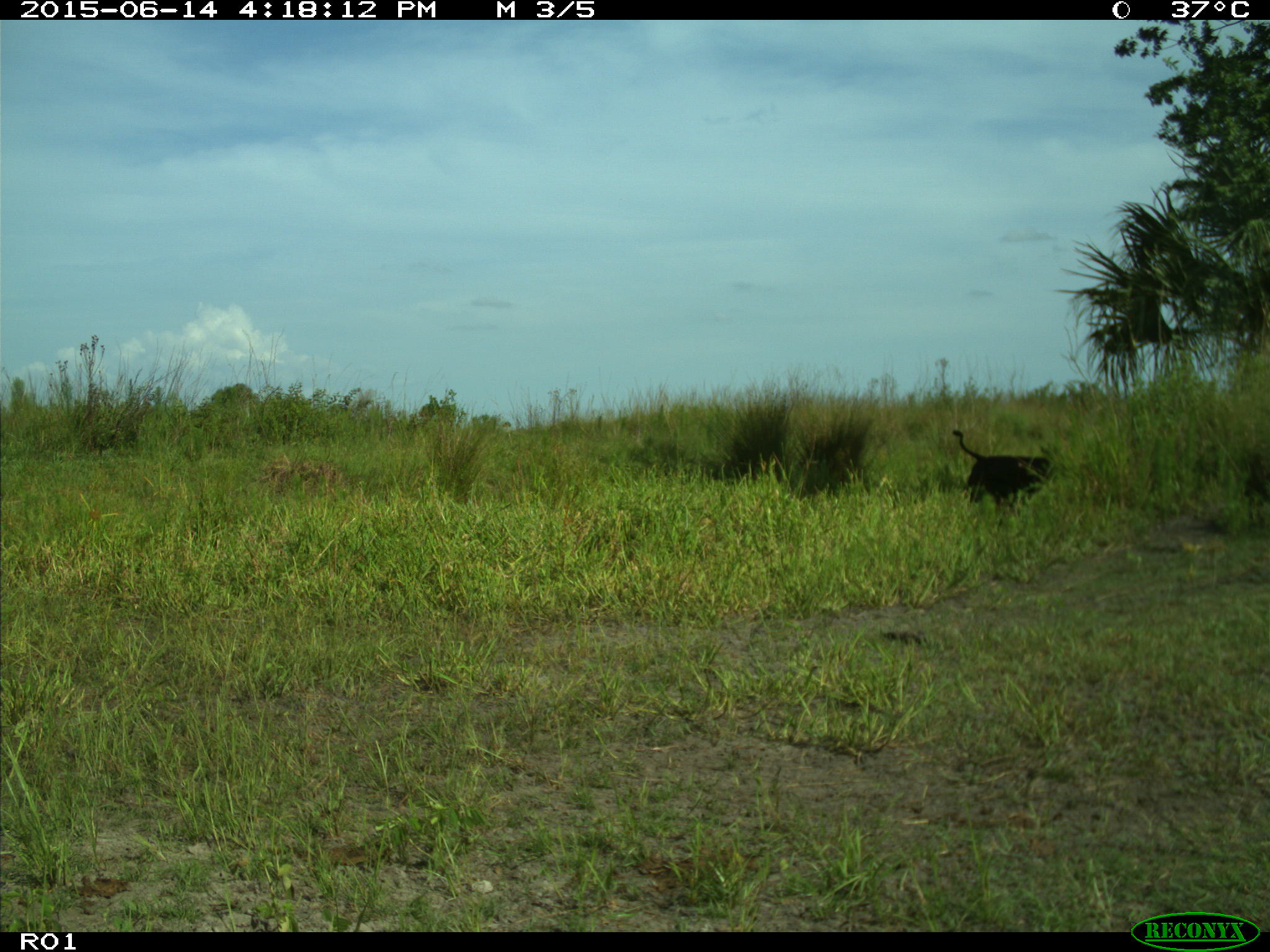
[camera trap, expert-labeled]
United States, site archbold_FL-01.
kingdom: Animalia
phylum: Chordata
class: Mammalia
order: Artiodactyla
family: Bovidae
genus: Bos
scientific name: Bos taurus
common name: domestic cow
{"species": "Bos taurus (domestic cow)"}